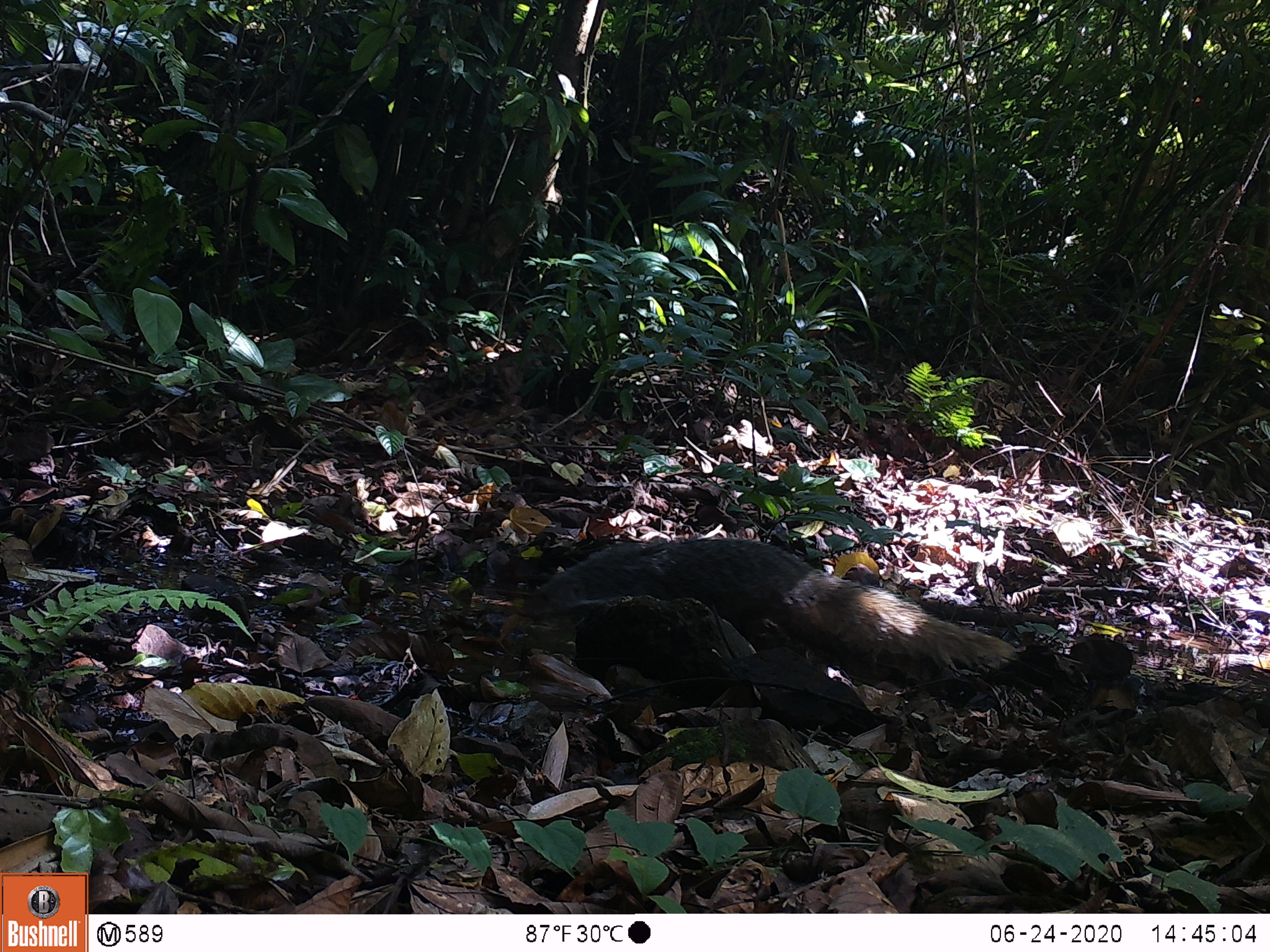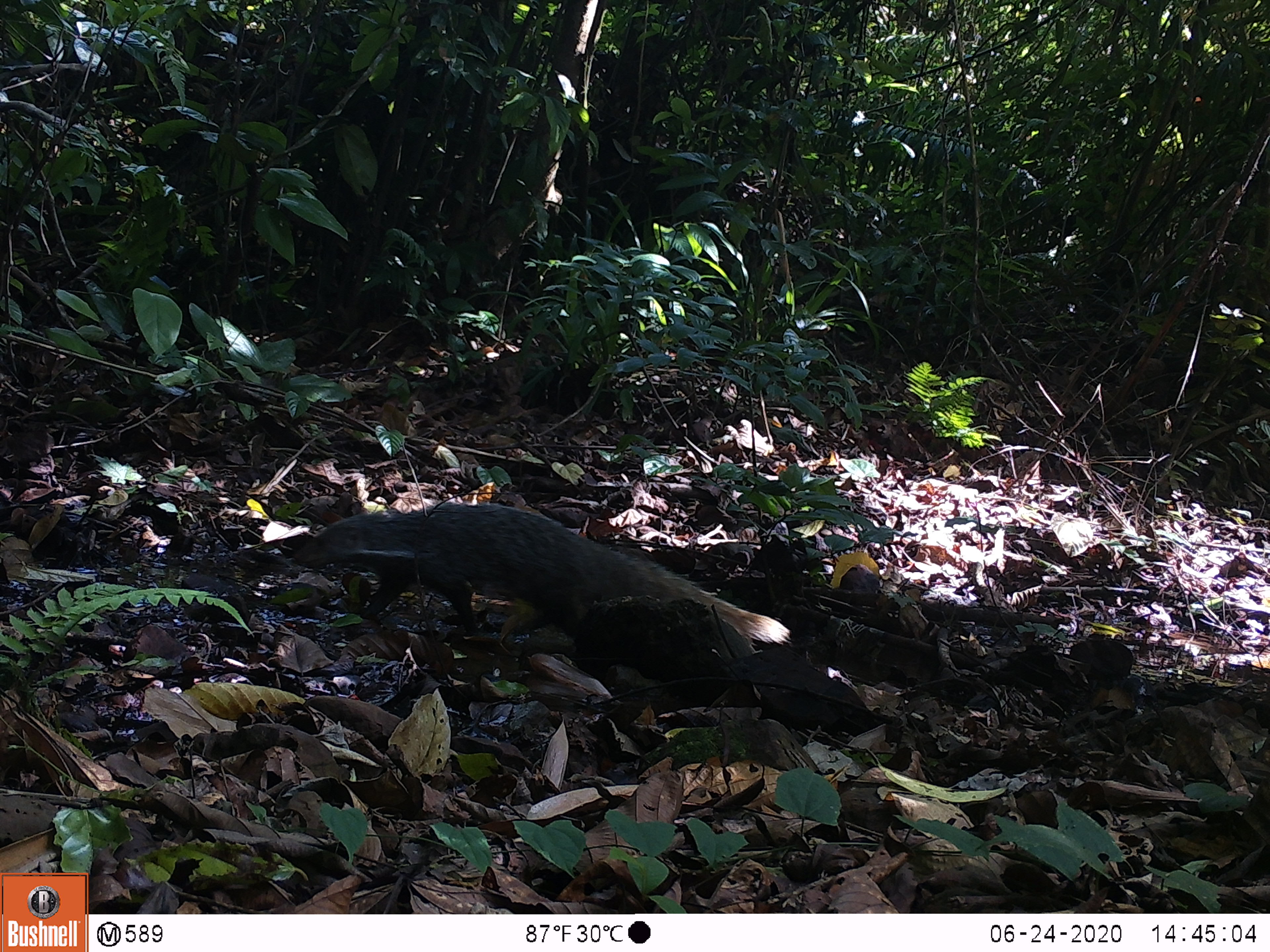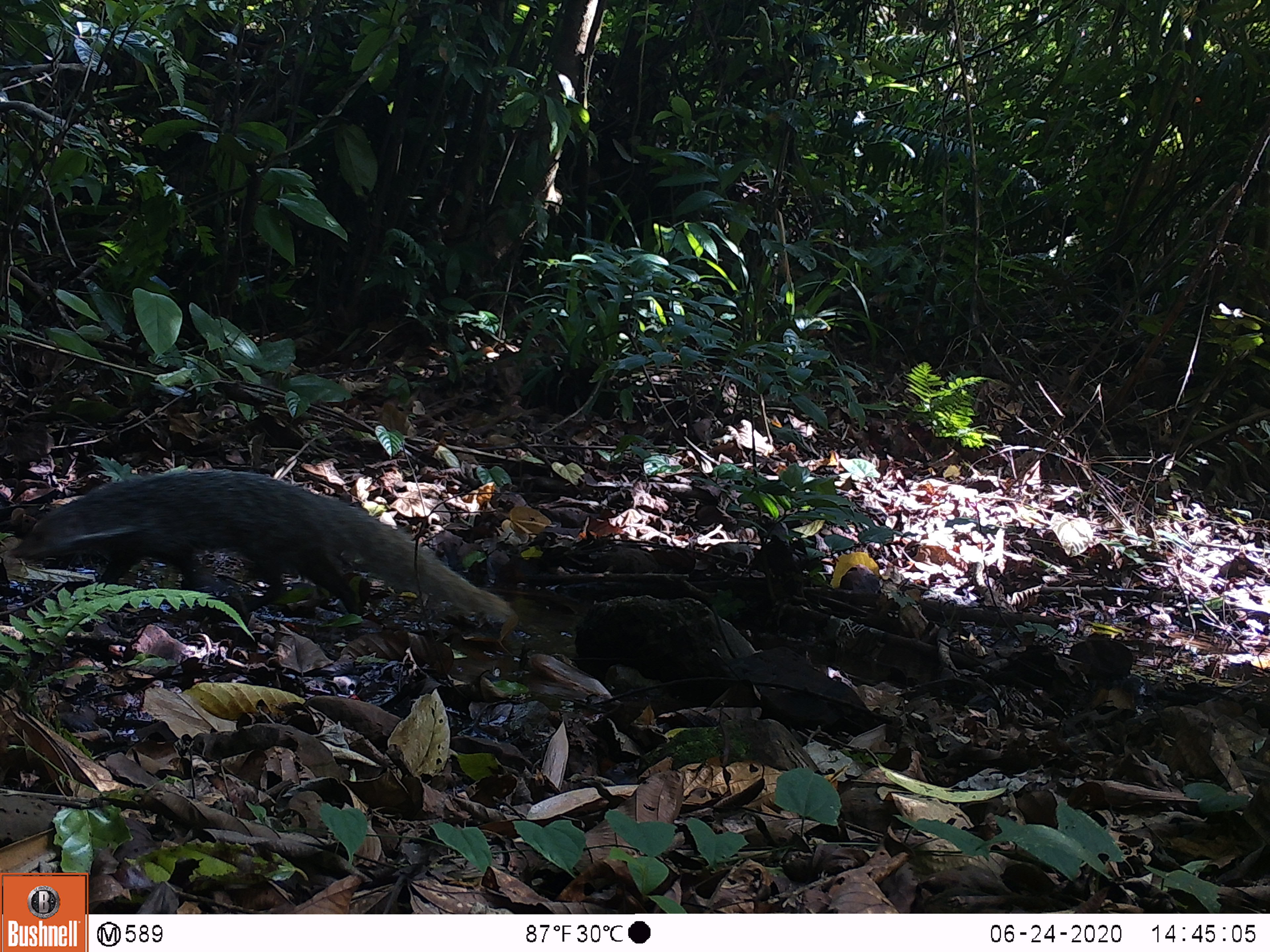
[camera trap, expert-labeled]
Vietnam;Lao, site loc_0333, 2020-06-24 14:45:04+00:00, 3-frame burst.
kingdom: Animalia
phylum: Chordata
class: Mammalia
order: Carnivora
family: Herpestidae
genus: Urva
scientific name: Urva urva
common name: crab-eating mongoose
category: crab eating mongoose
Crab eating mongoose (crab-eating mongoose) (Urva urva). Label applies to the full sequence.